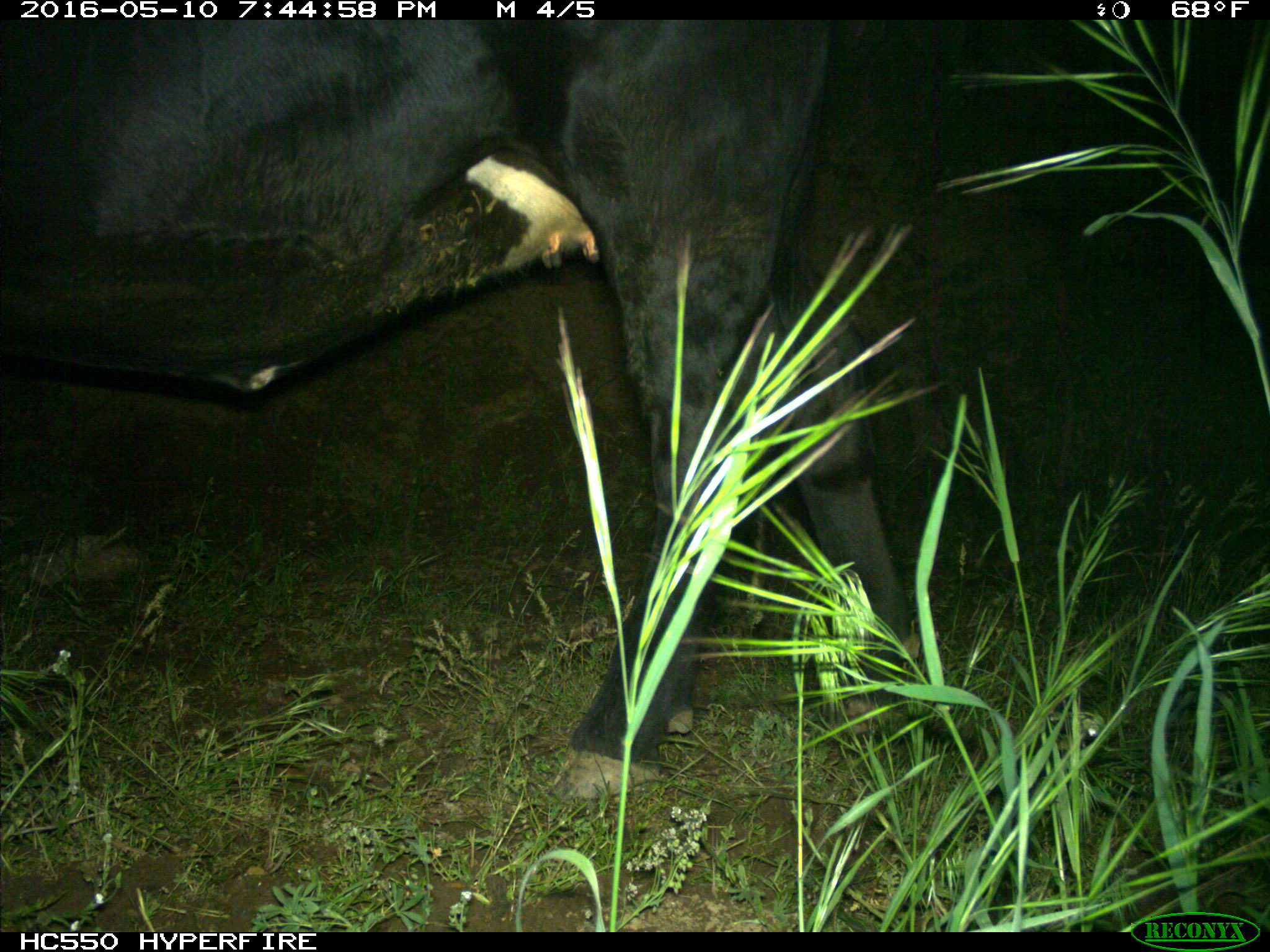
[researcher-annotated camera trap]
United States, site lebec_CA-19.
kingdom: Animalia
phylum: Chordata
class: Mammalia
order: Artiodactyla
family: Bovidae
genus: Bos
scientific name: Bos taurus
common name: domestic cow